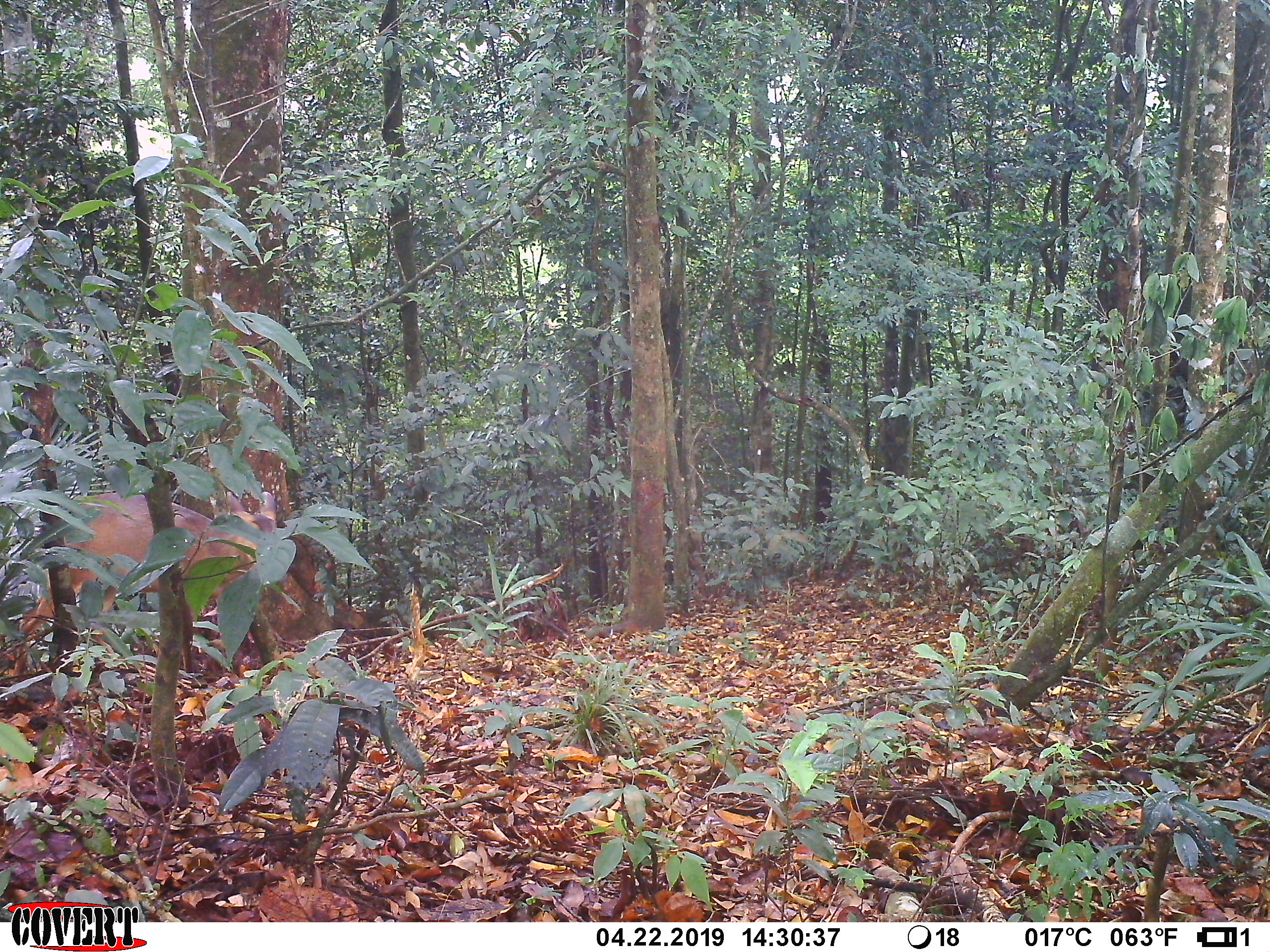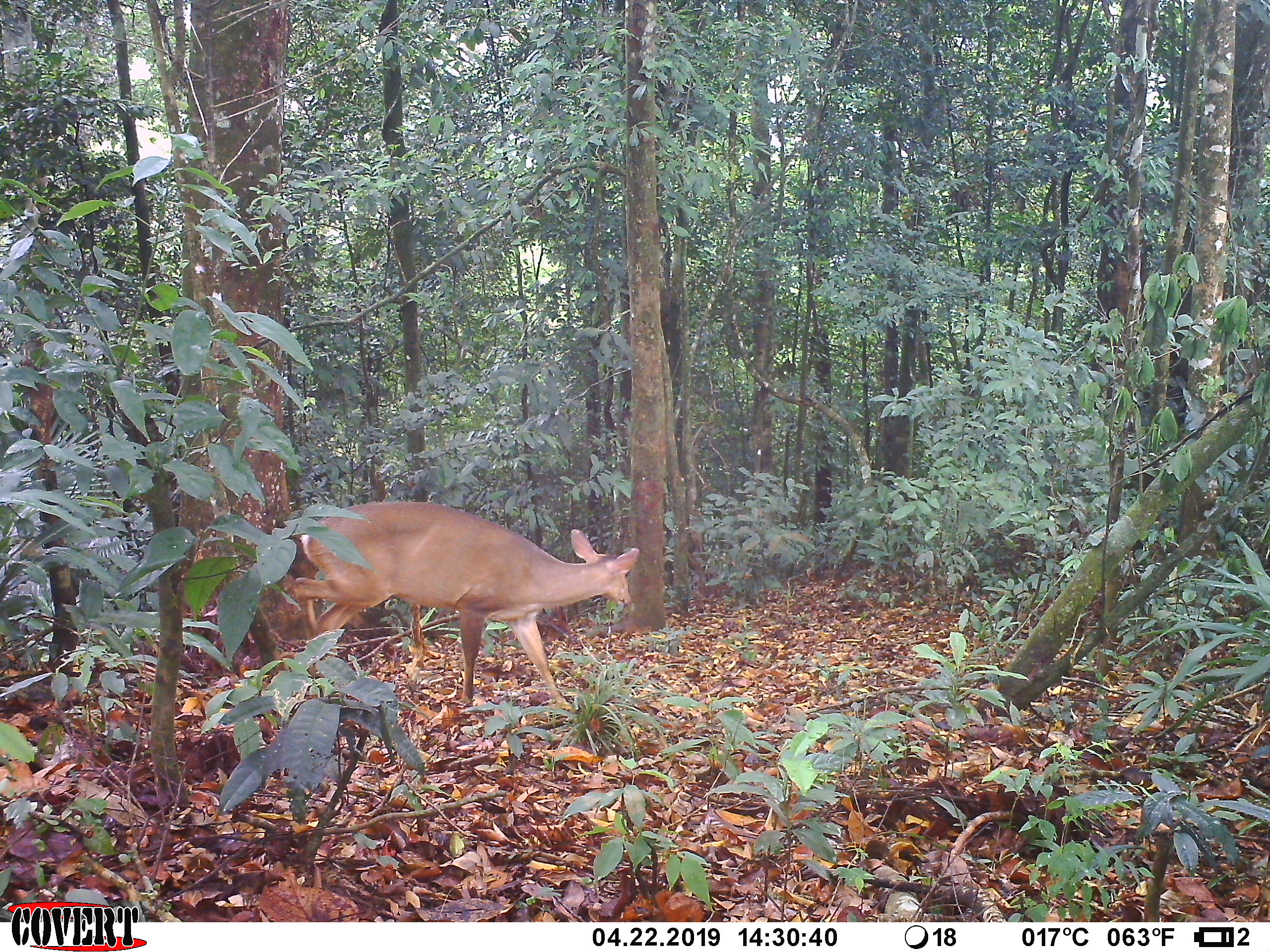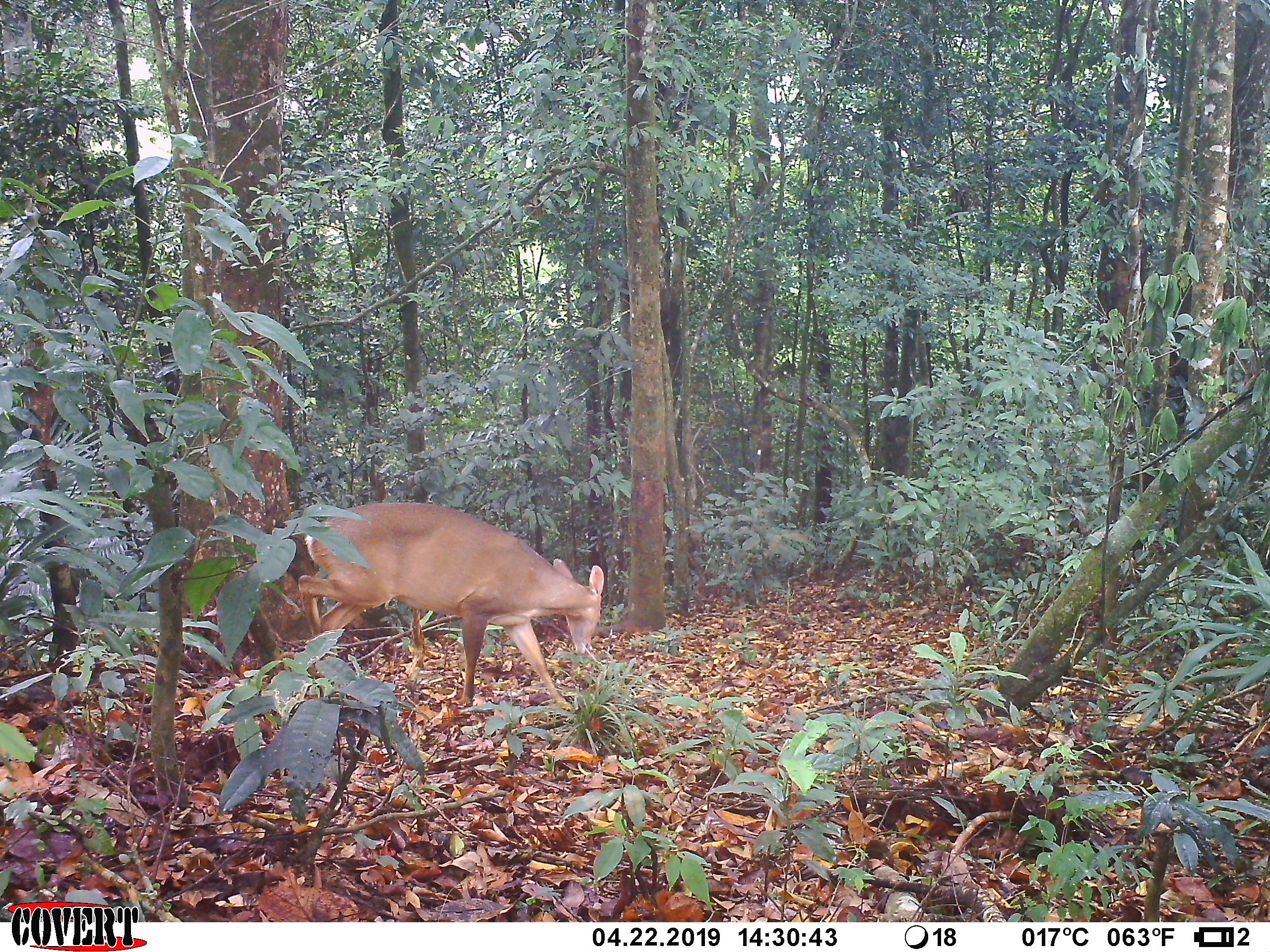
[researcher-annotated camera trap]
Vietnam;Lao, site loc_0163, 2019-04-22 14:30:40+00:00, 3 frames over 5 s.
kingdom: Animalia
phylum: Chordata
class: Mammalia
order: Artiodactyla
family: Cervidae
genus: Muntiacus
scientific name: Muntiacus vuquangensis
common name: large-antlered muntjac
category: large antlered muntjac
Large antlered muntjac (large-antlered muntjac) (Muntiacus vuquangensis). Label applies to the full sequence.